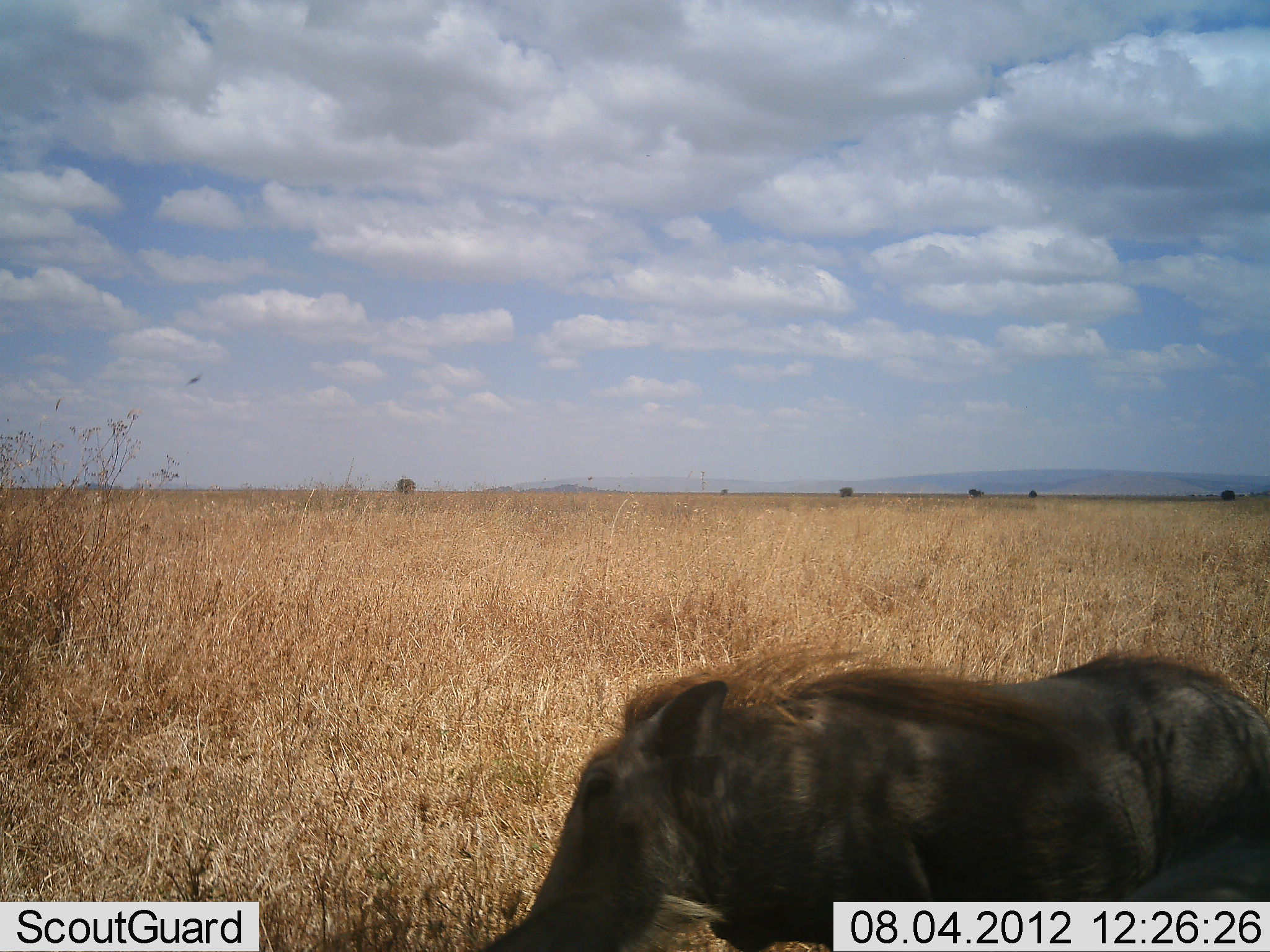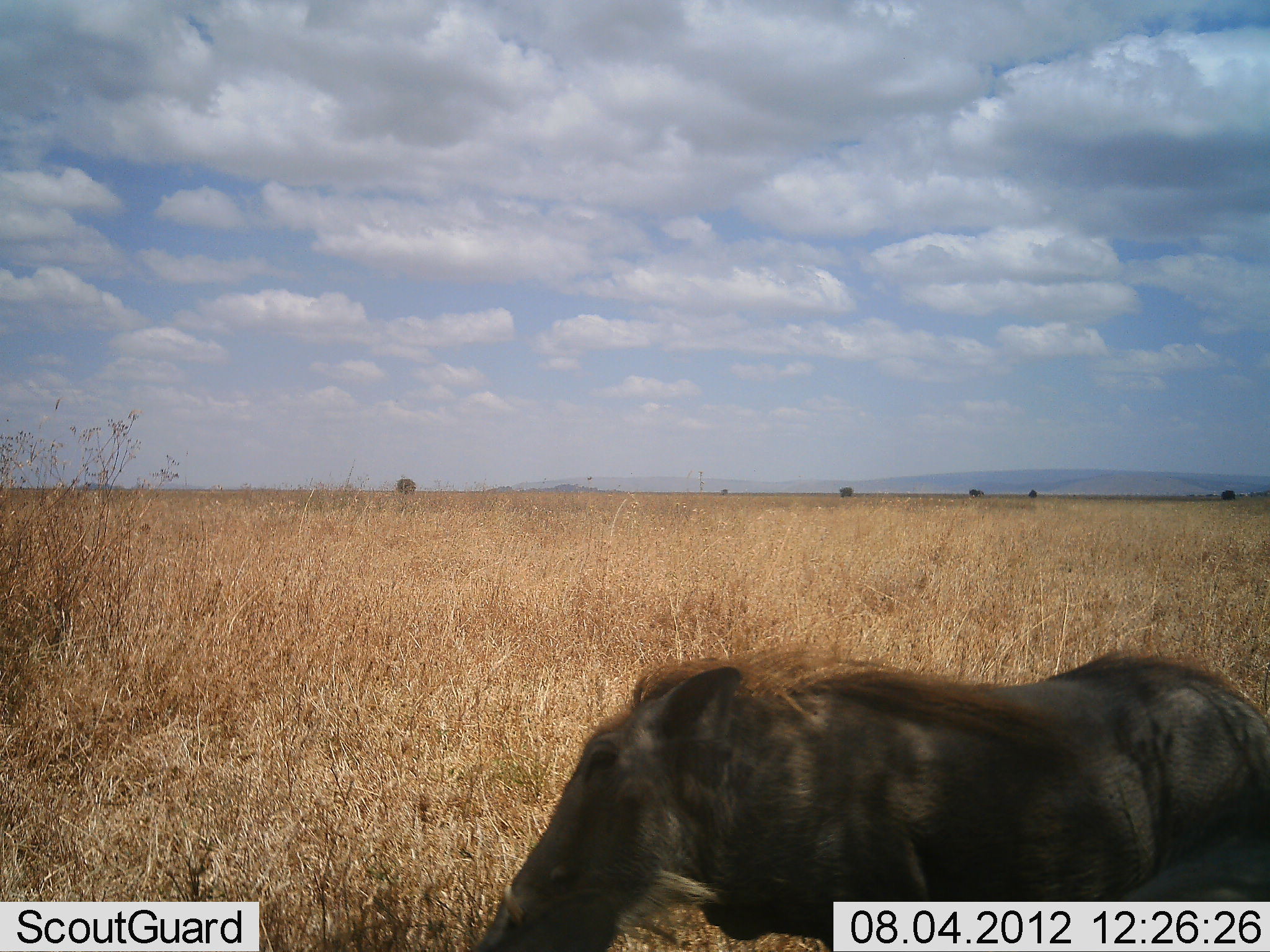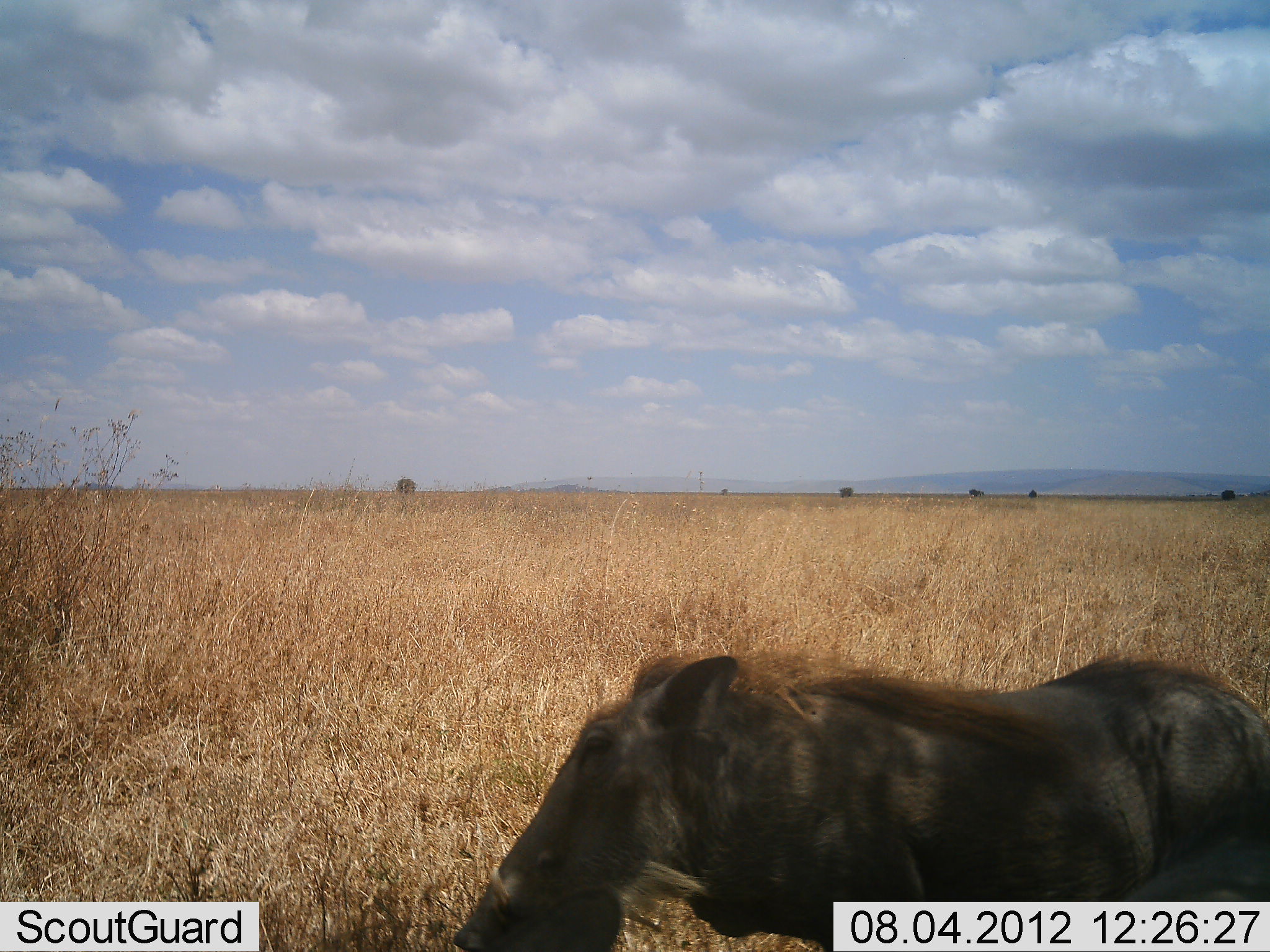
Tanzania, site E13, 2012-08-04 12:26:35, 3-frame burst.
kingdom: Animalia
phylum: Chordata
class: Mammalia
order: Artiodactyla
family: Suidae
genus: Phacochoerus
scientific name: Phacochoerus africanus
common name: warthog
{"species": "warthog (Phacochoerus africanus)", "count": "1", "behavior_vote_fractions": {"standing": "90%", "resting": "10%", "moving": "10%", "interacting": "10%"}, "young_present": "0%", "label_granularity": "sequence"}